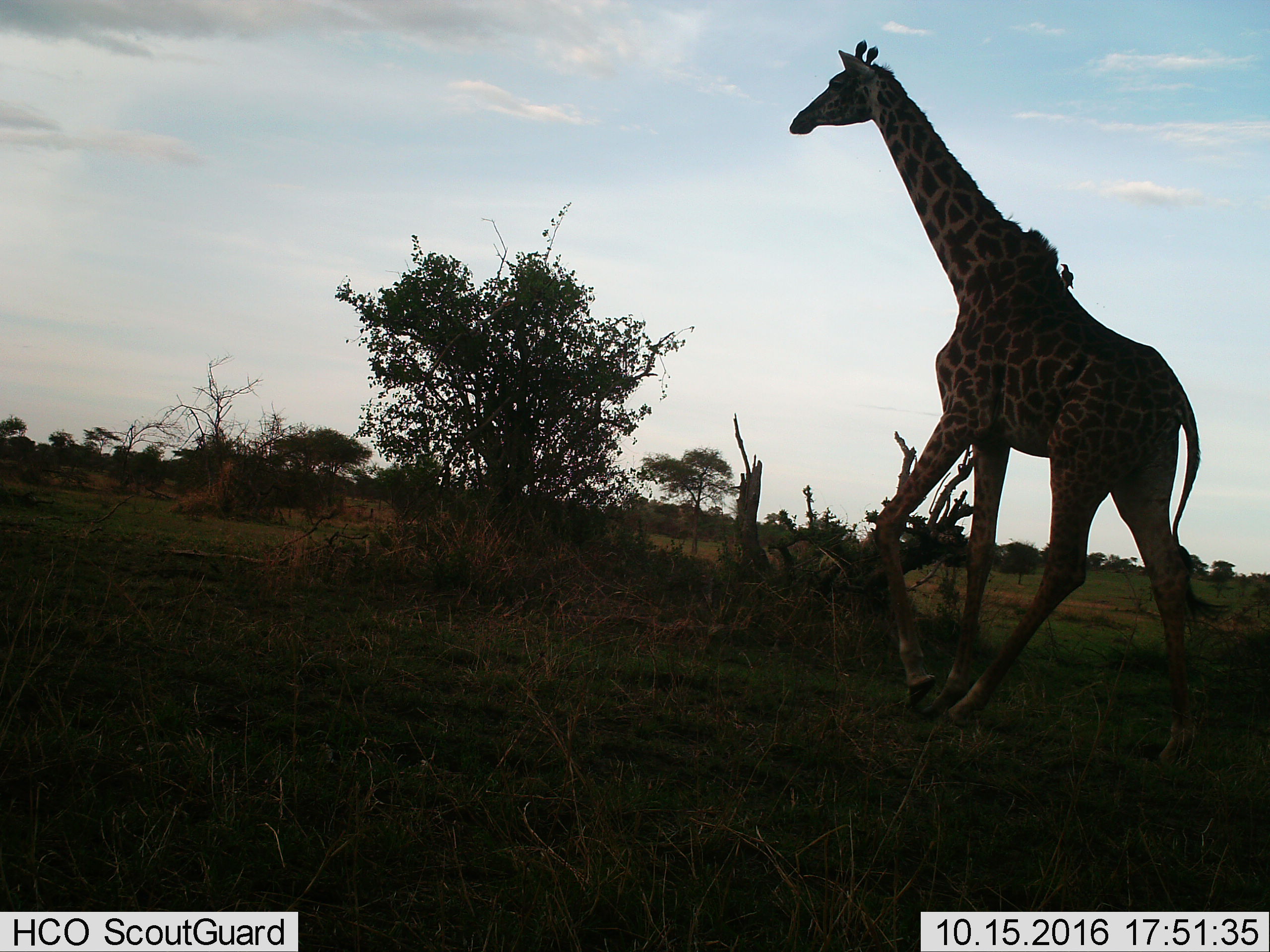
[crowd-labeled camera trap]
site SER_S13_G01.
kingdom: Animalia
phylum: Chordata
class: Aves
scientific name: Aves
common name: bird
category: birdother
Birdother (bird) (Aves), count 1. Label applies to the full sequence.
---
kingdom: Animalia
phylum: Chordata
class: Mammalia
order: Artiodactyla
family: Giraffidae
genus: Giraffa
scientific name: Giraffa camelopardalis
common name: giraffe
Giraffe (Giraffa camelopardalis), count 1. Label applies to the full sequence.